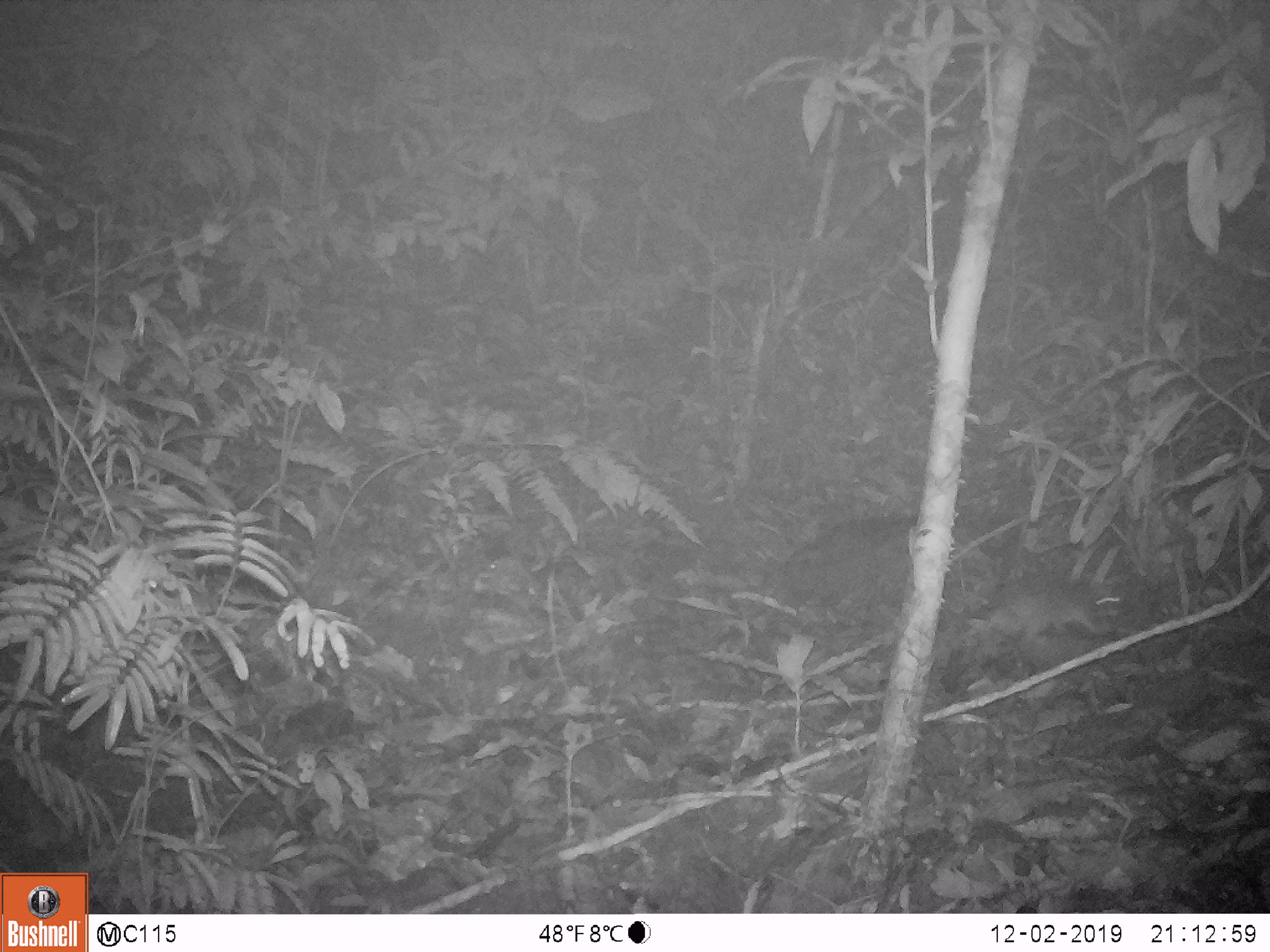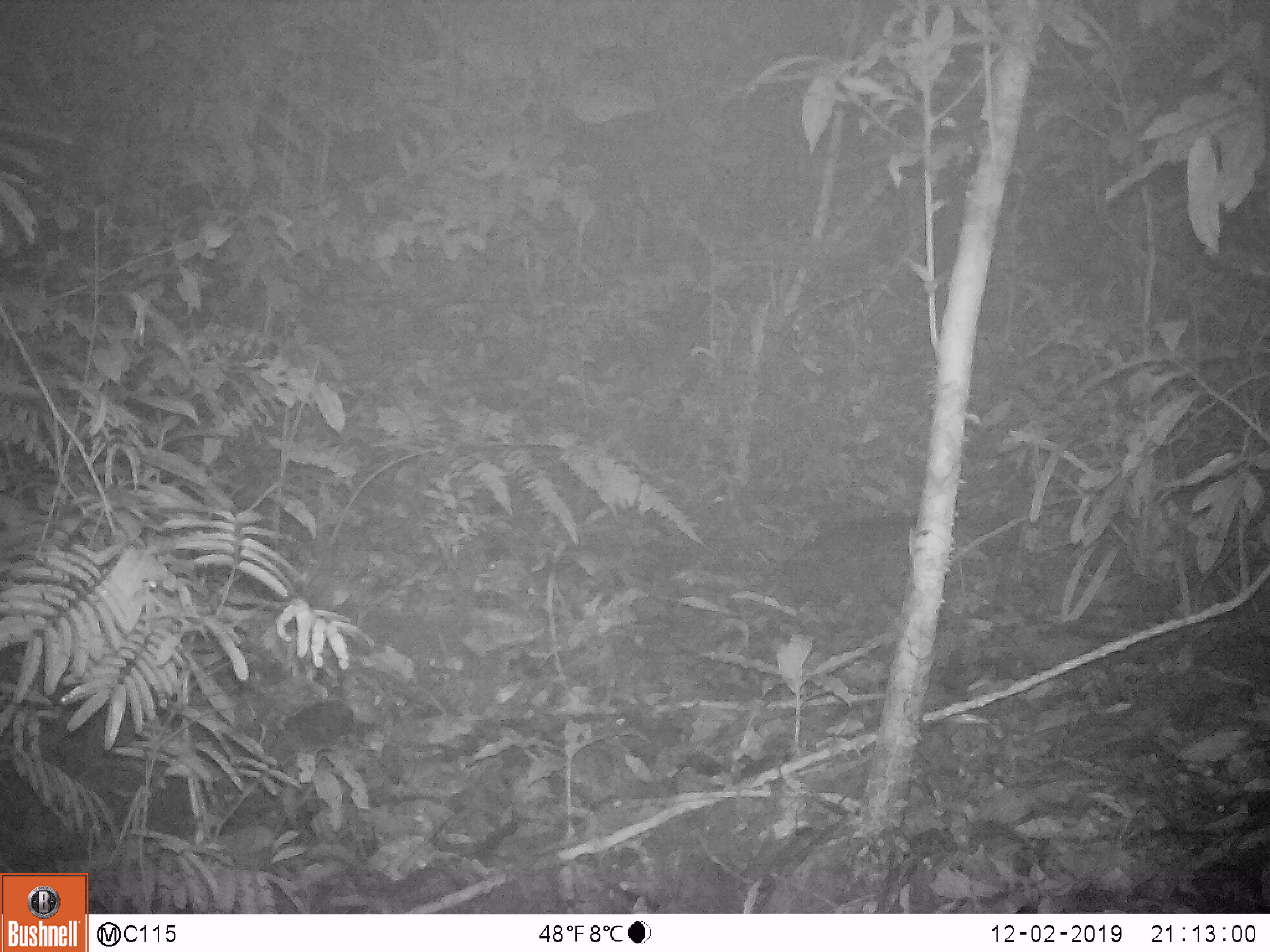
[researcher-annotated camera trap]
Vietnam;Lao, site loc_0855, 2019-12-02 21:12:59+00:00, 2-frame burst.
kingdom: Animalia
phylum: Chordata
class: Mammalia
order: Rodentia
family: Muridae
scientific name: Muridae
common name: old-world mice and rats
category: unidentified murid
Unidentified murid (old-world mice and rats) (Muridae). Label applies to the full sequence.